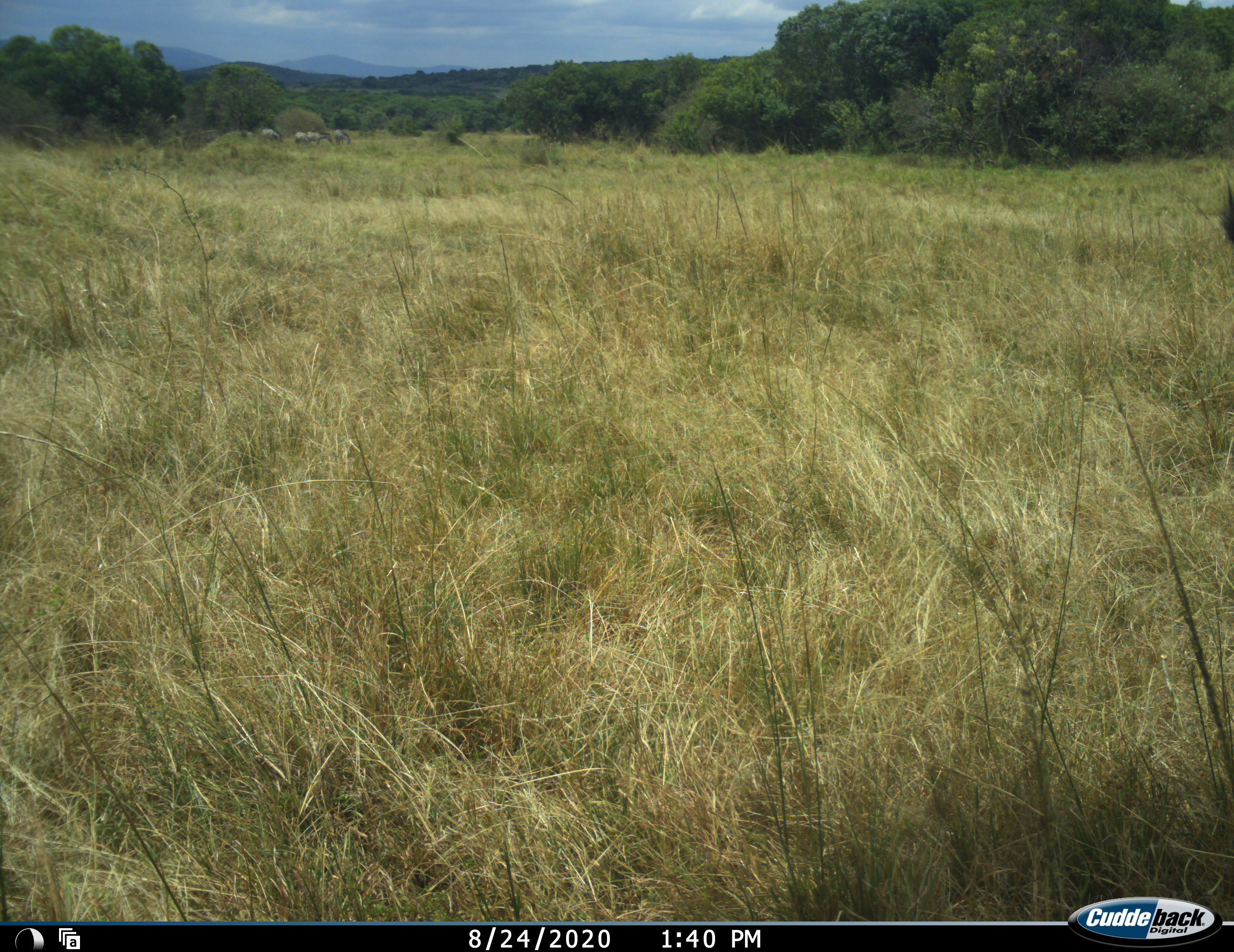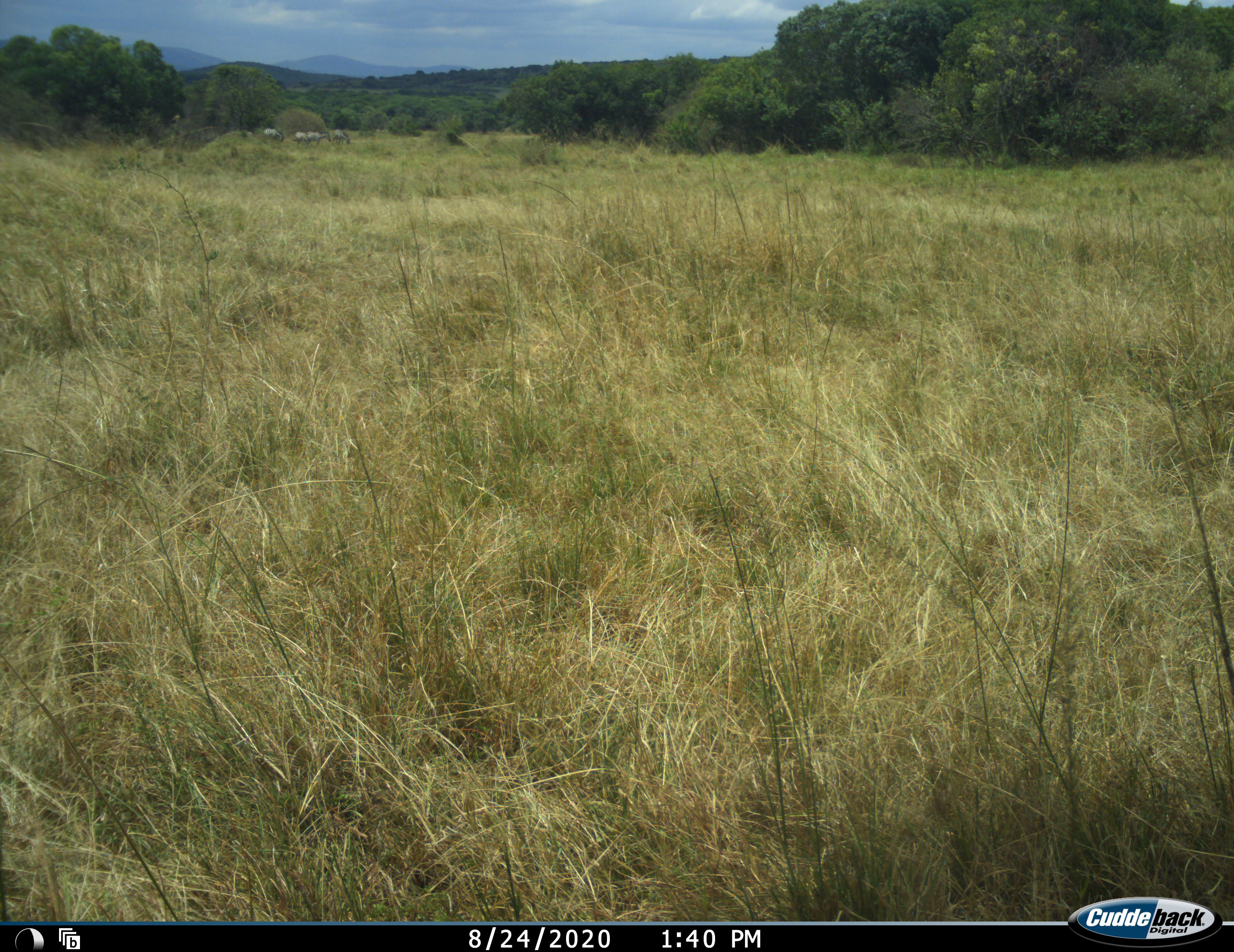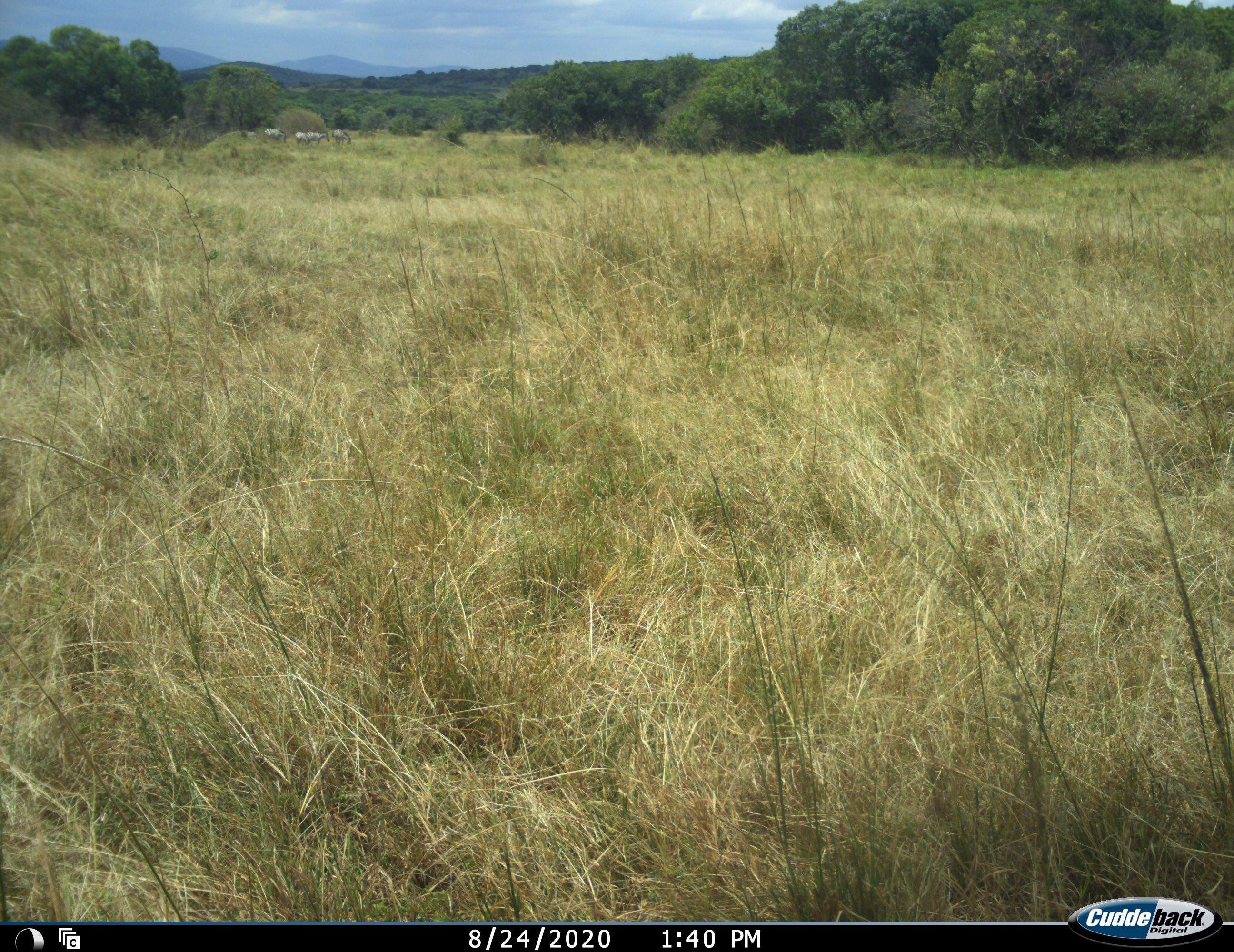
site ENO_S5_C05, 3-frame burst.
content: unidentified animal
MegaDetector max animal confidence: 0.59